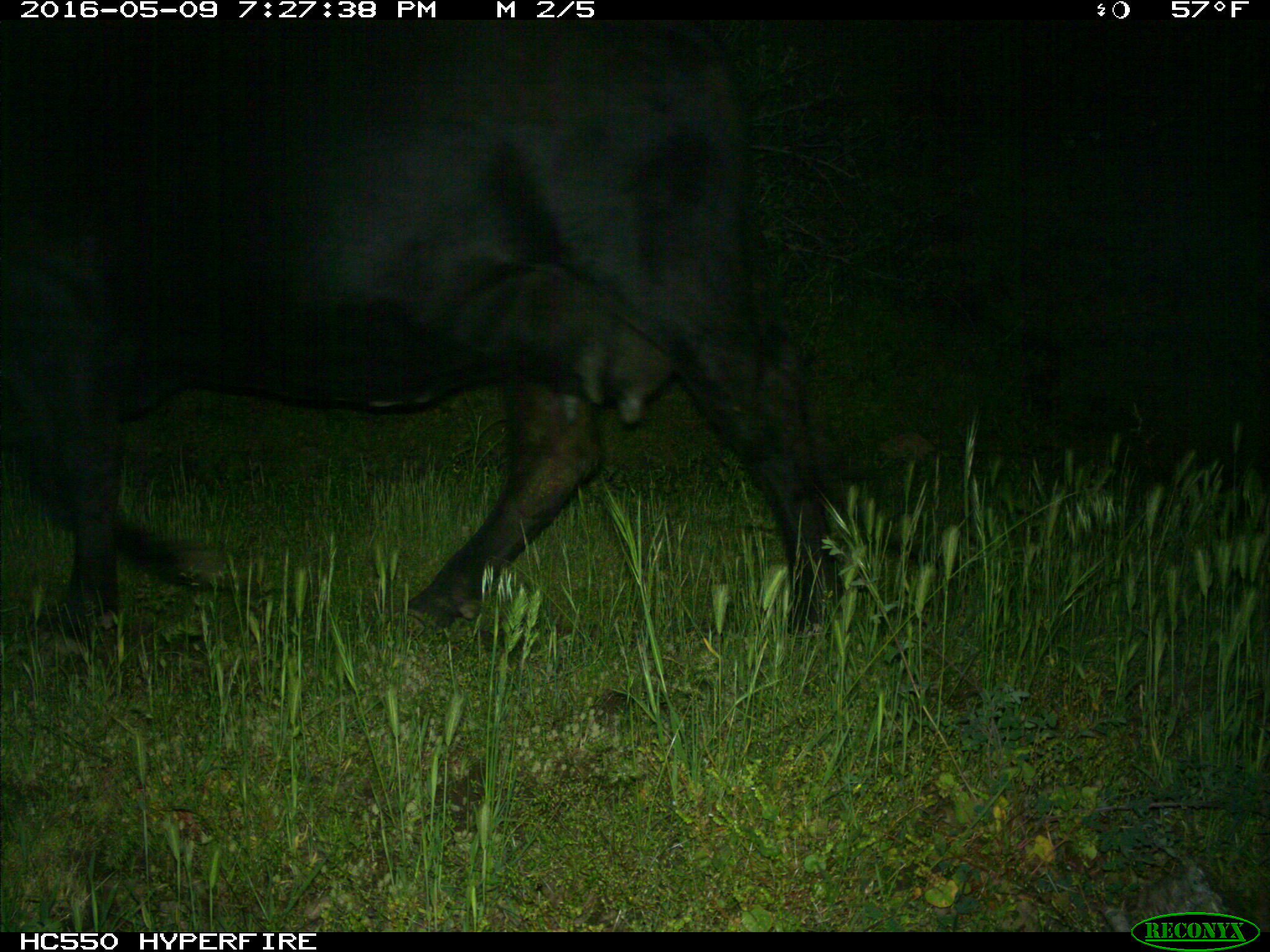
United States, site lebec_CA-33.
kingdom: Animalia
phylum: Chordata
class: Mammalia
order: Artiodactyla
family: Bovidae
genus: Bos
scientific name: Bos taurus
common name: domestic cow